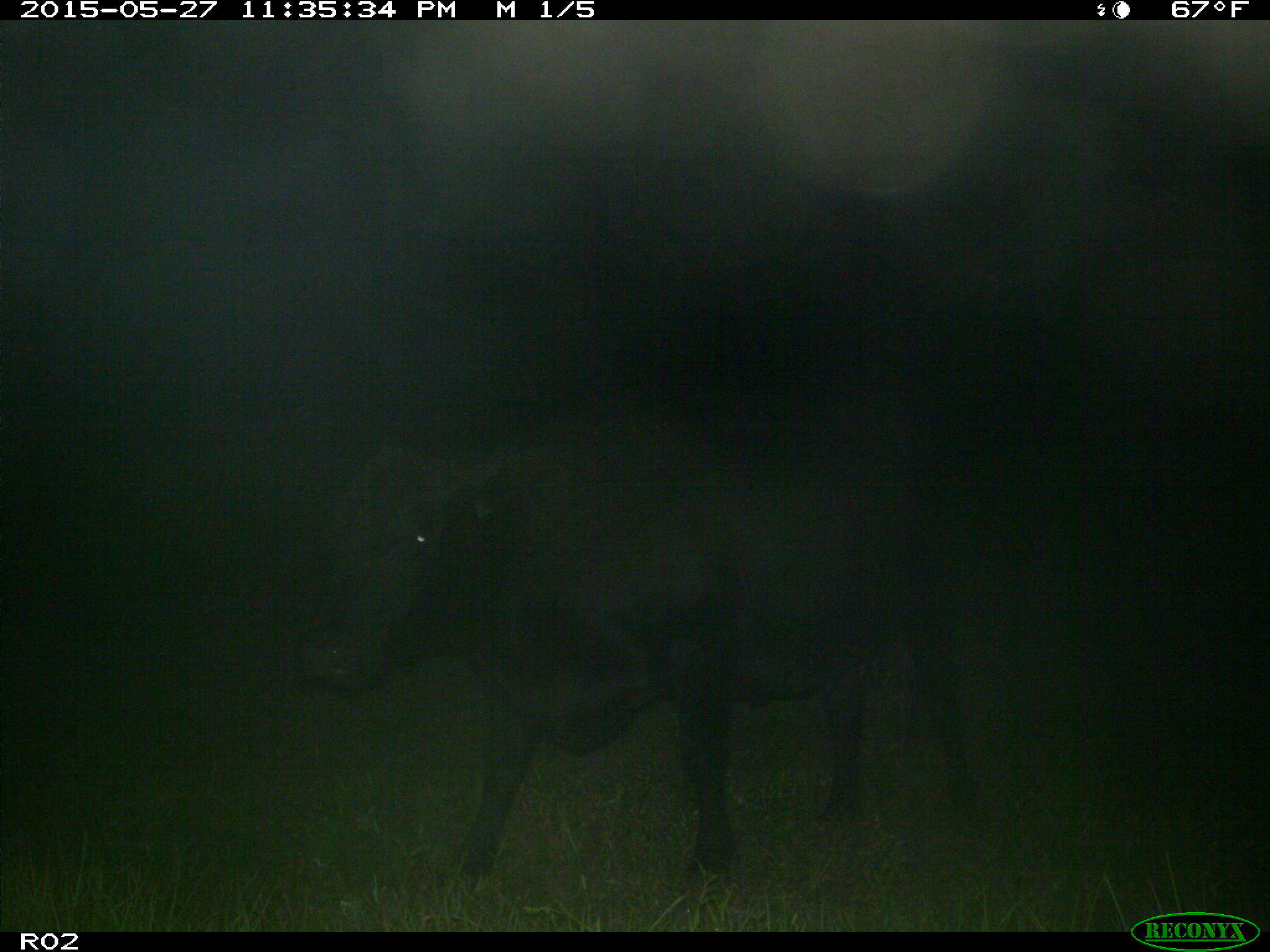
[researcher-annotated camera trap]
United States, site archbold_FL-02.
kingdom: Animalia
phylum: Chordata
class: Mammalia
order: Artiodactyla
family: Bovidae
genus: Bos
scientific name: Bos taurus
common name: domestic cow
Bos taurus (domestic cow).